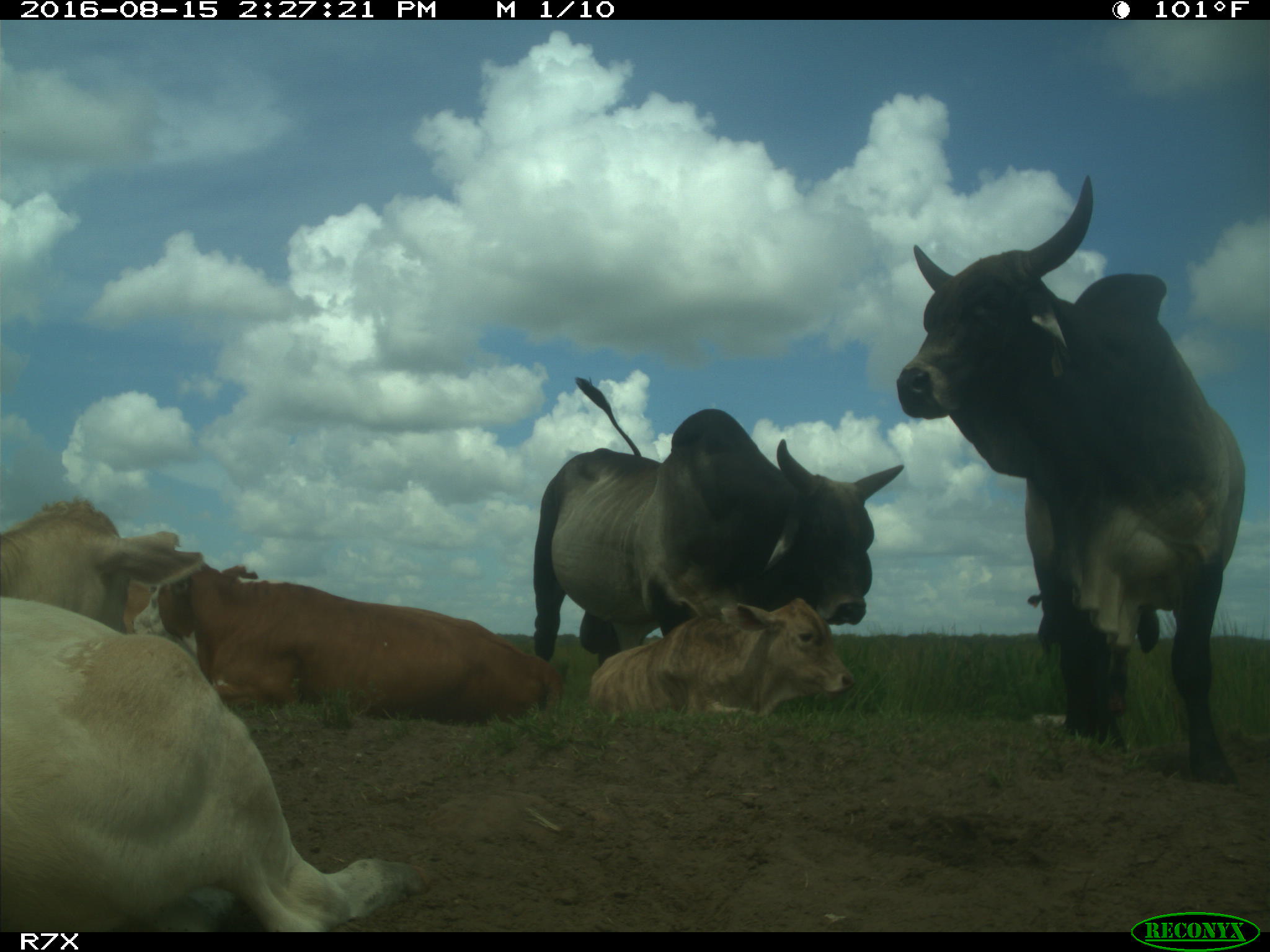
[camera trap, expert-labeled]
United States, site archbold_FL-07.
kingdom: Animalia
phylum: Chordata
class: Mammalia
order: Artiodactyla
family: Bovidae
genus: Bos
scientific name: Bos taurus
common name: domestic cow